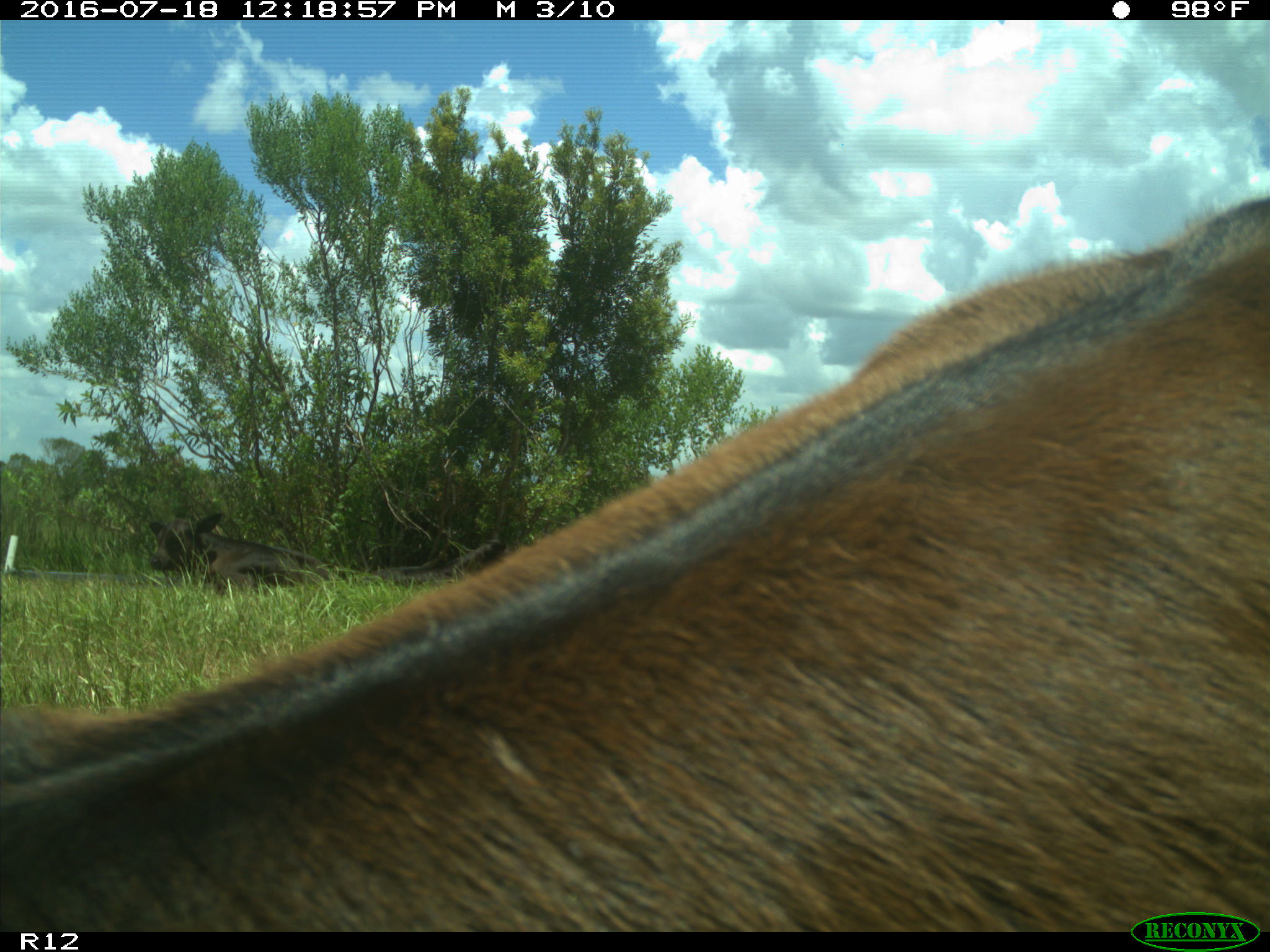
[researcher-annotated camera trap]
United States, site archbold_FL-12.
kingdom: Animalia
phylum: Chordata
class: Mammalia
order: Artiodactyla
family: Bovidae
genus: Bos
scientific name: Bos taurus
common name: domestic cow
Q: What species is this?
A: Bos taurus (domestic cow).